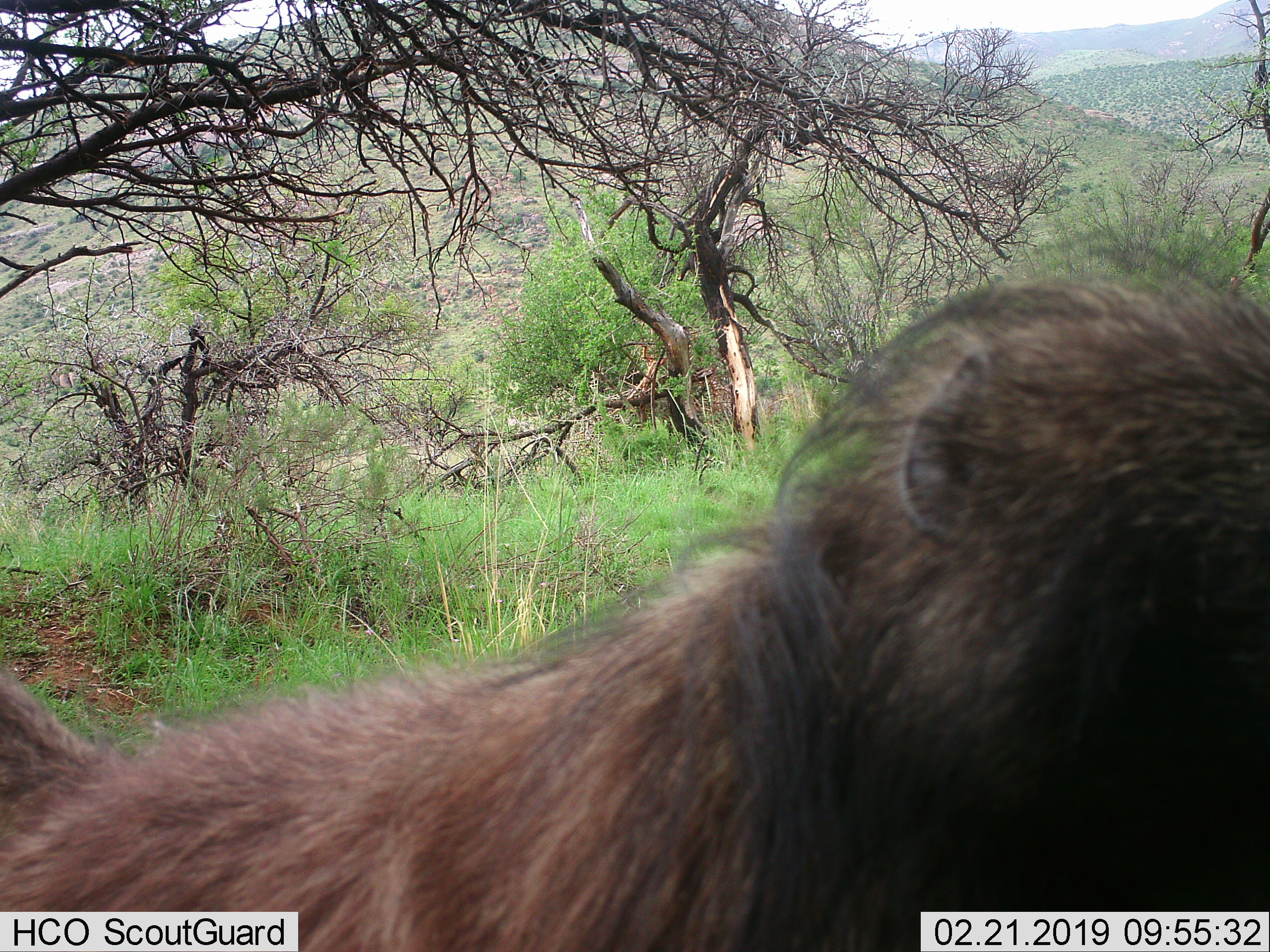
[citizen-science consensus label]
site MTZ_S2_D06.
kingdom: Animalia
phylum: Chordata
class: Mammalia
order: Primates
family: Cercopithecidae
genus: Papio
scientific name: Papio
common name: baboon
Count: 1.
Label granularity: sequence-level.